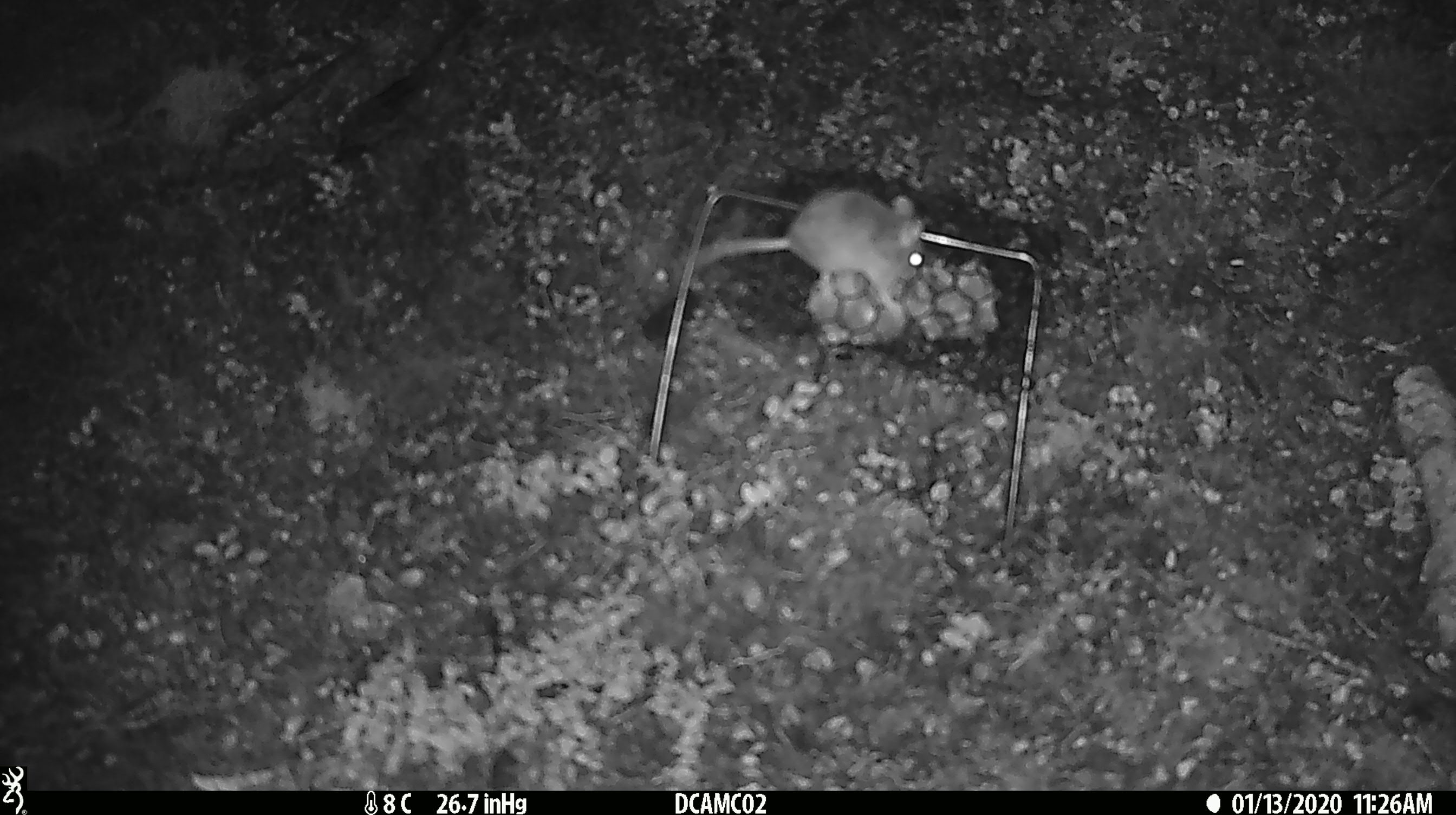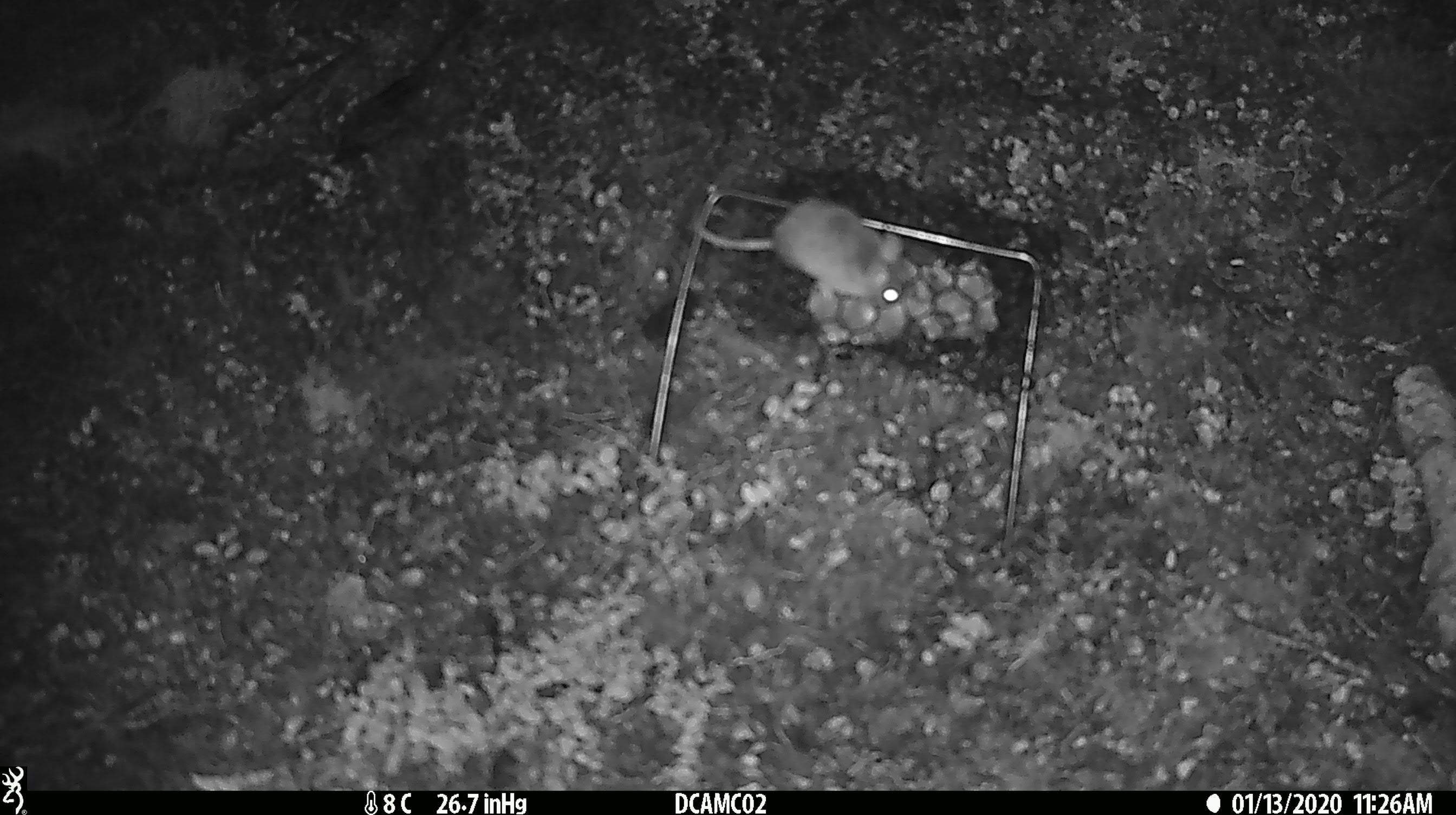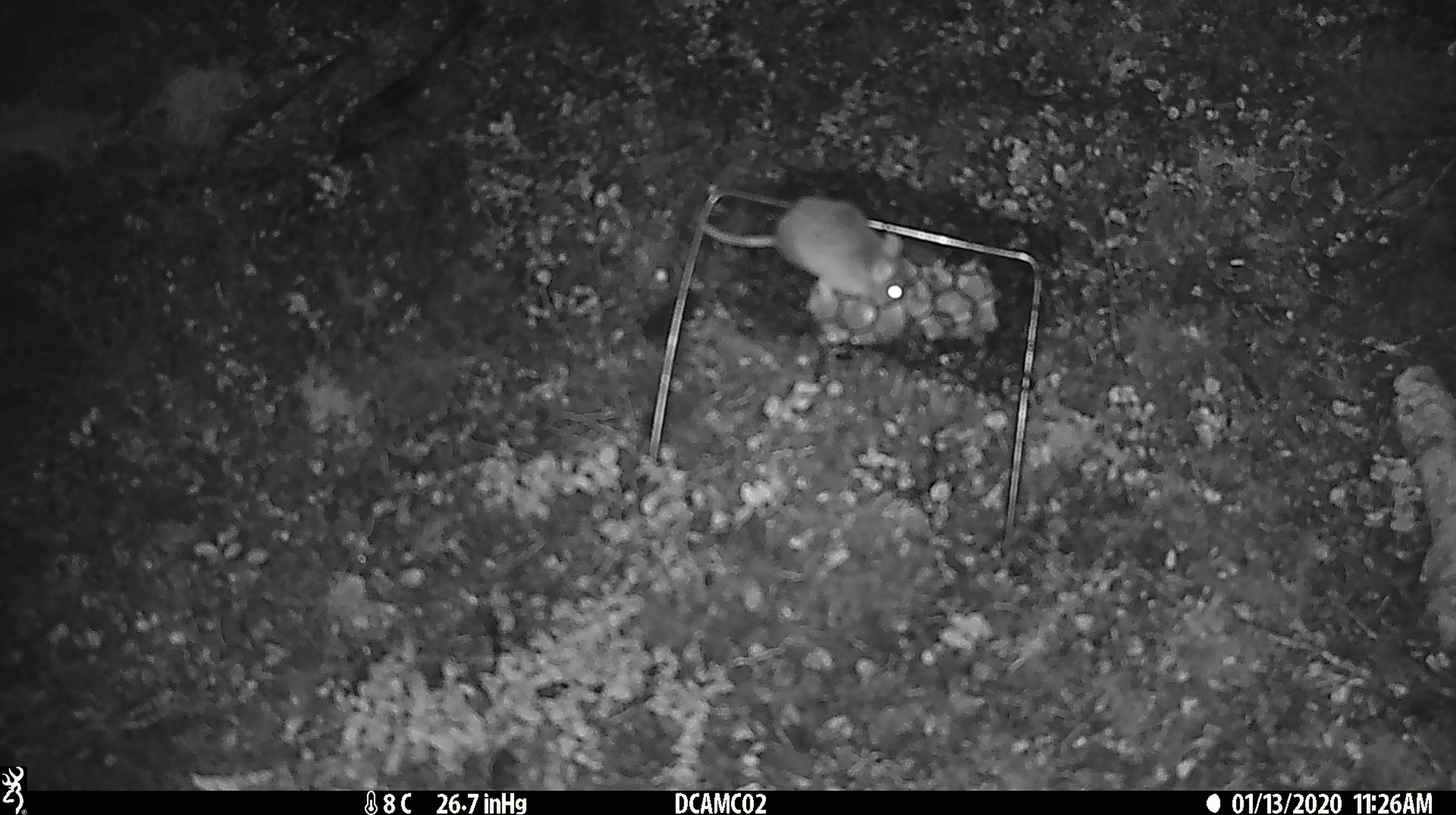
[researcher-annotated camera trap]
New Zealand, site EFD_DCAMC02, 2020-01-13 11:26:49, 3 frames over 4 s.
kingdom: Animalia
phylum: Chordata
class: Mammalia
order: Rodentia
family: Muridae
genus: Mus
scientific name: Mus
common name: mouse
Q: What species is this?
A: Mouse (Mus).